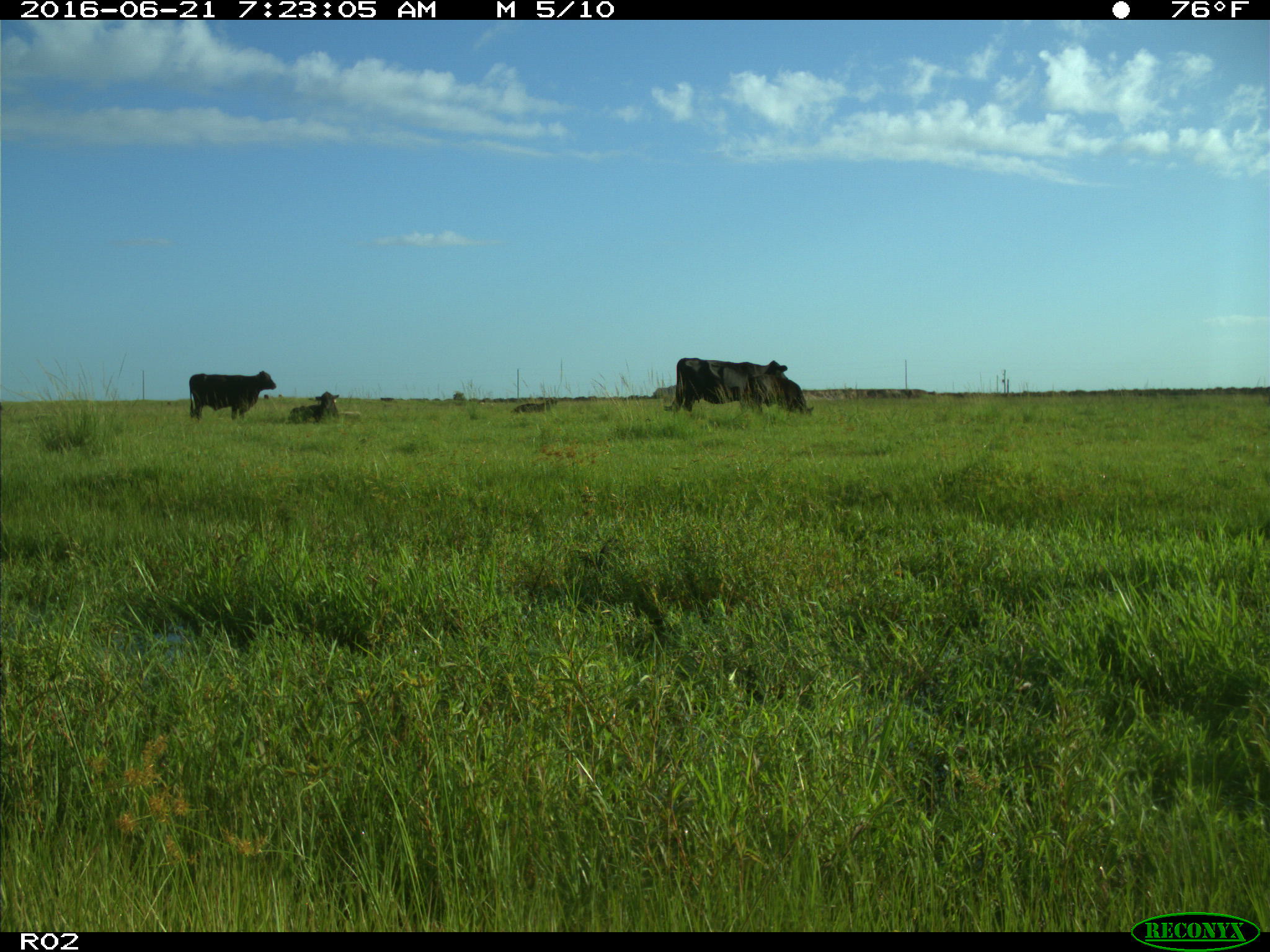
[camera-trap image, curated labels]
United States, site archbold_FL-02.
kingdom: Animalia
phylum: Chordata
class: Mammalia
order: Artiodactyla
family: Bovidae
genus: Bos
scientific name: Bos taurus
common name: domestic cow